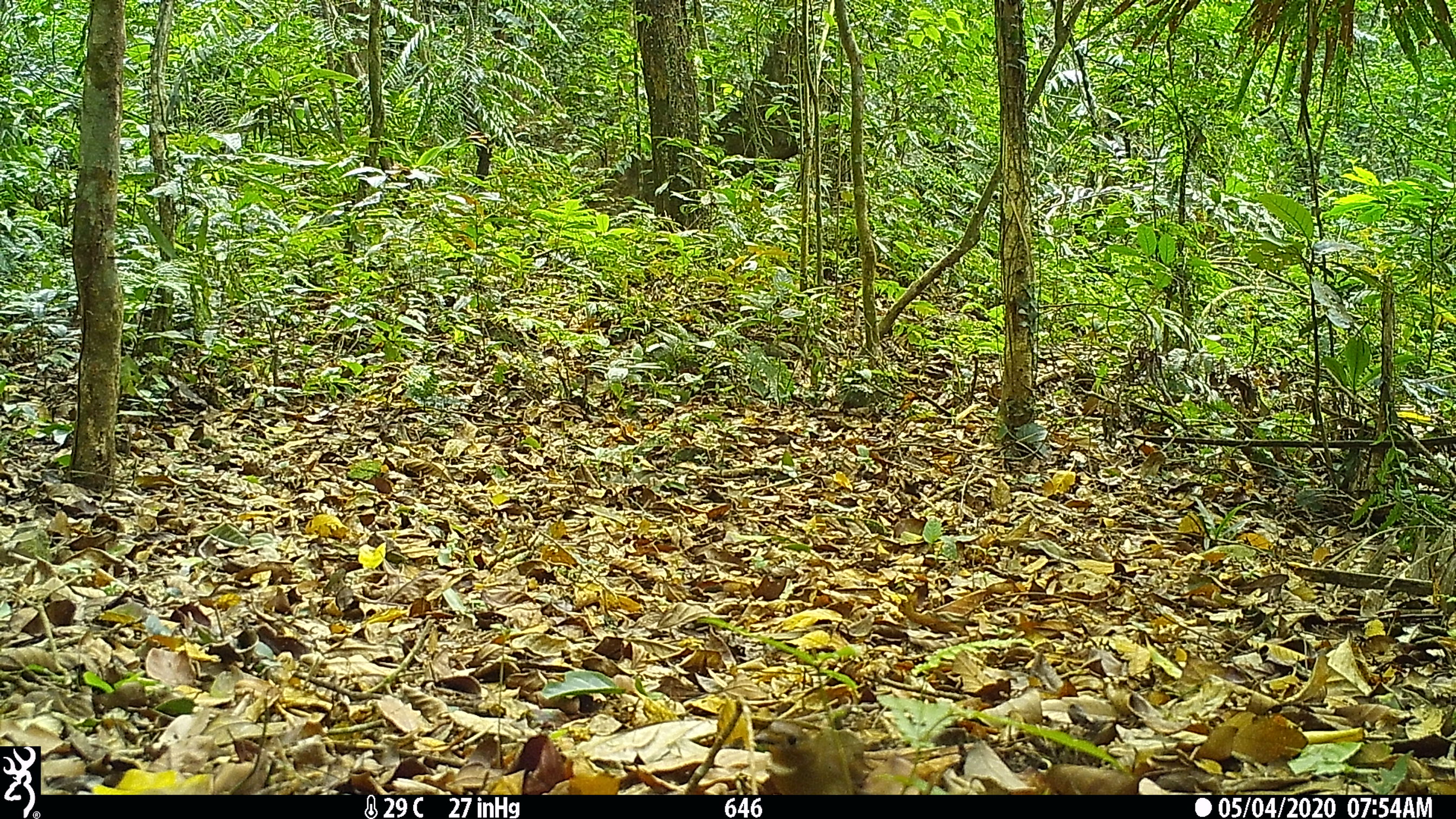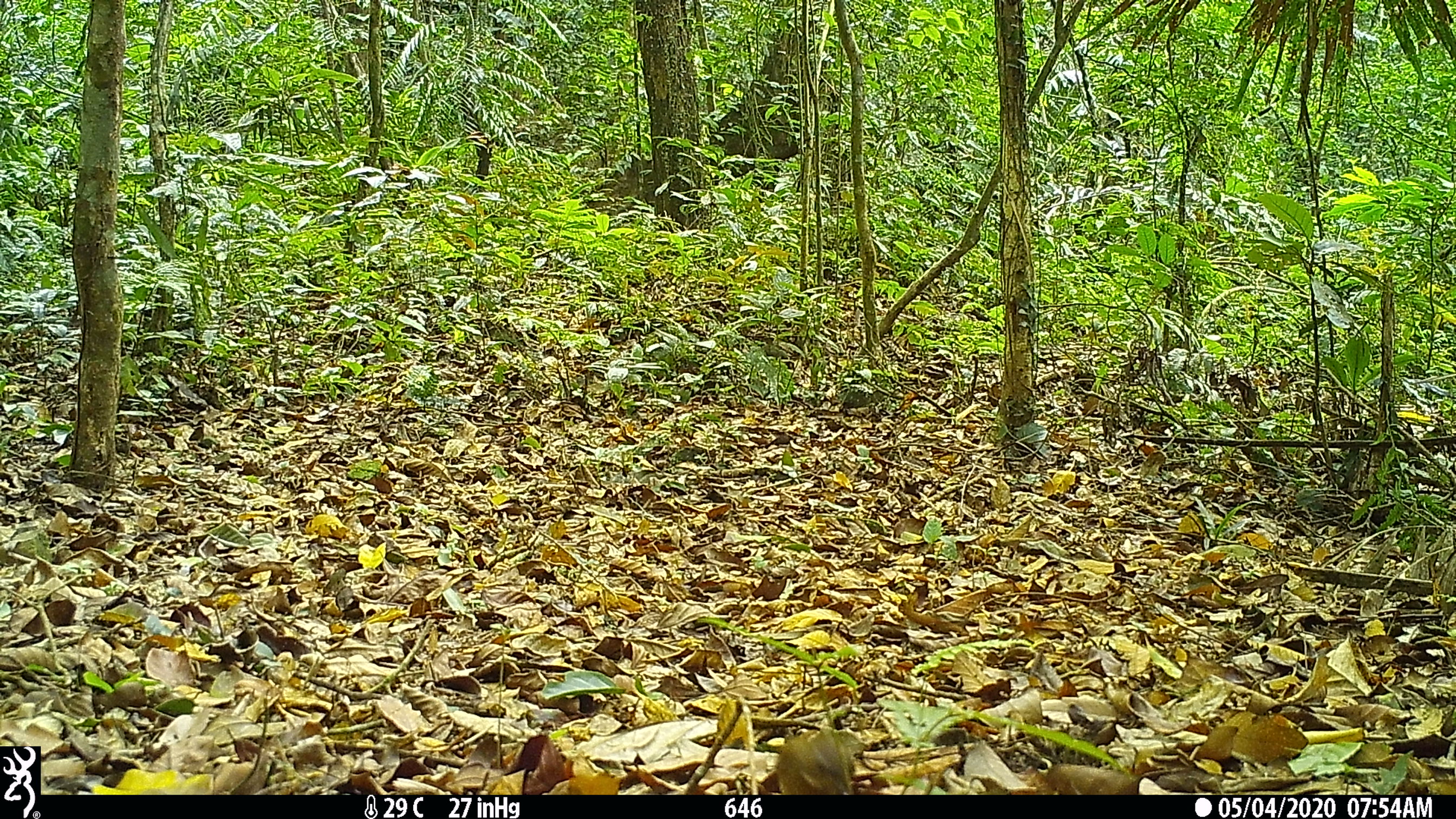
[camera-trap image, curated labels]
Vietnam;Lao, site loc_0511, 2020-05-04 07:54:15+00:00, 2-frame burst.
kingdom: Animalia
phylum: Chordata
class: Aves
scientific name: Aves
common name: bird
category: unidentified bird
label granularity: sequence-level